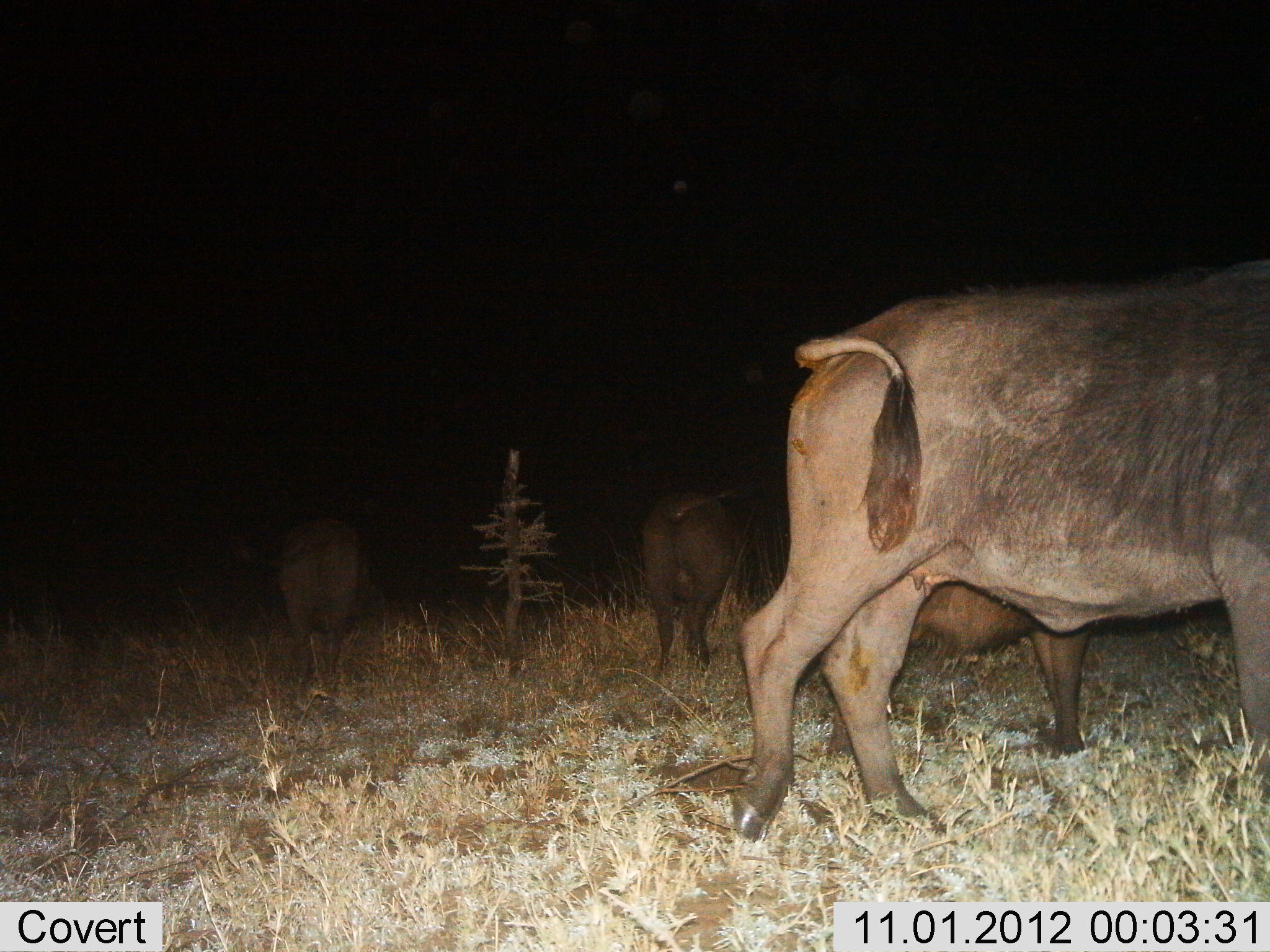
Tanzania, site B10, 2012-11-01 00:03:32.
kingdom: Animalia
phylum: Chordata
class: Mammalia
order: Artiodactyla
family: Bovidae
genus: Syncerus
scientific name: Syncerus caffer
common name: cape buffalo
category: buffalo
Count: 4.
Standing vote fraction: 80%.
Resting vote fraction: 0%.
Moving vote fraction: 30%.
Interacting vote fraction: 0%.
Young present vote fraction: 20%.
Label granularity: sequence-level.